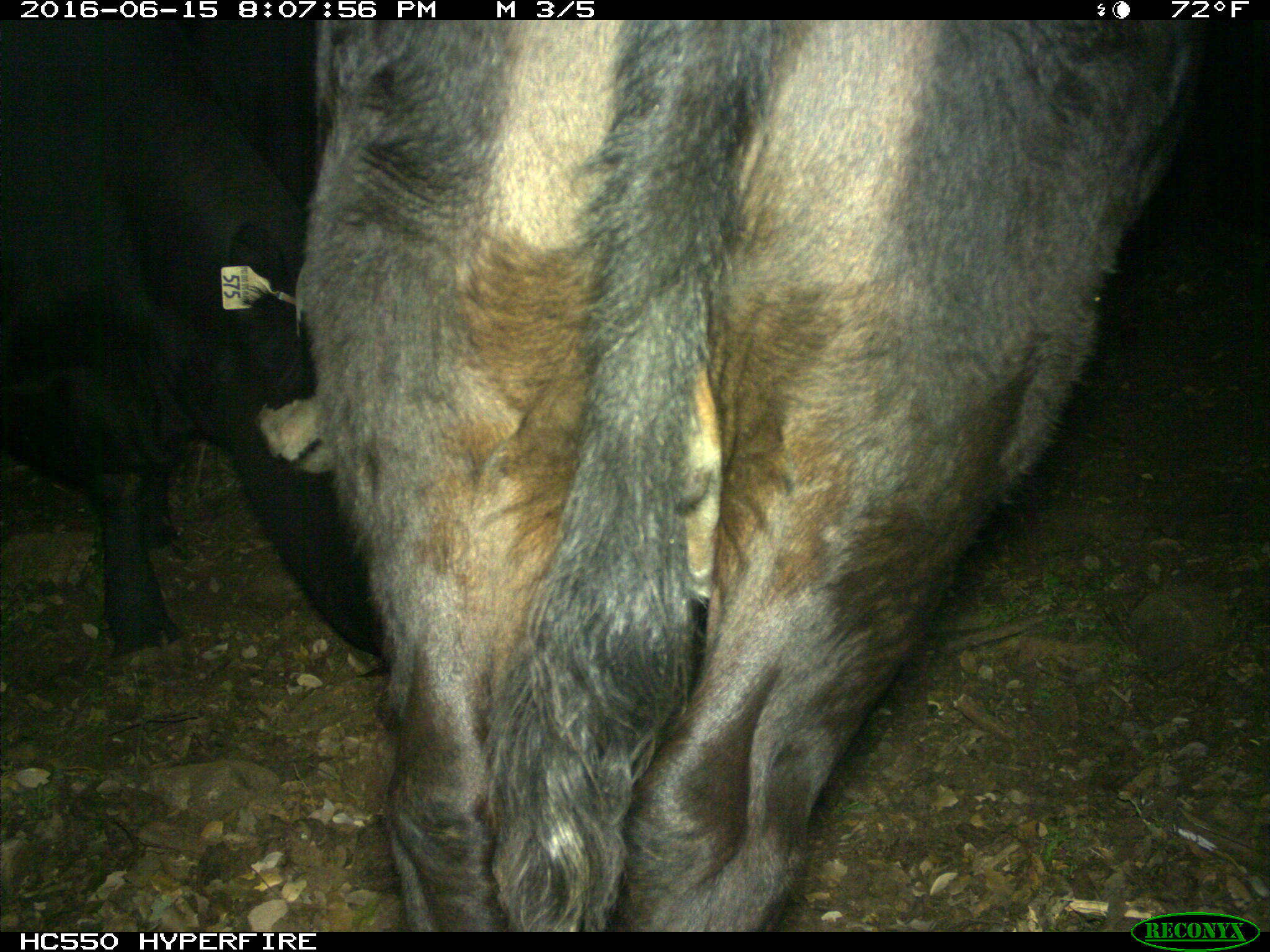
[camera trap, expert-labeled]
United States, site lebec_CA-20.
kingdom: Animalia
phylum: Chordata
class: Mammalia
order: Artiodactyla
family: Bovidae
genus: Bos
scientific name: Bos taurus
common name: domestic cow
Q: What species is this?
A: Bos taurus (domestic cow).